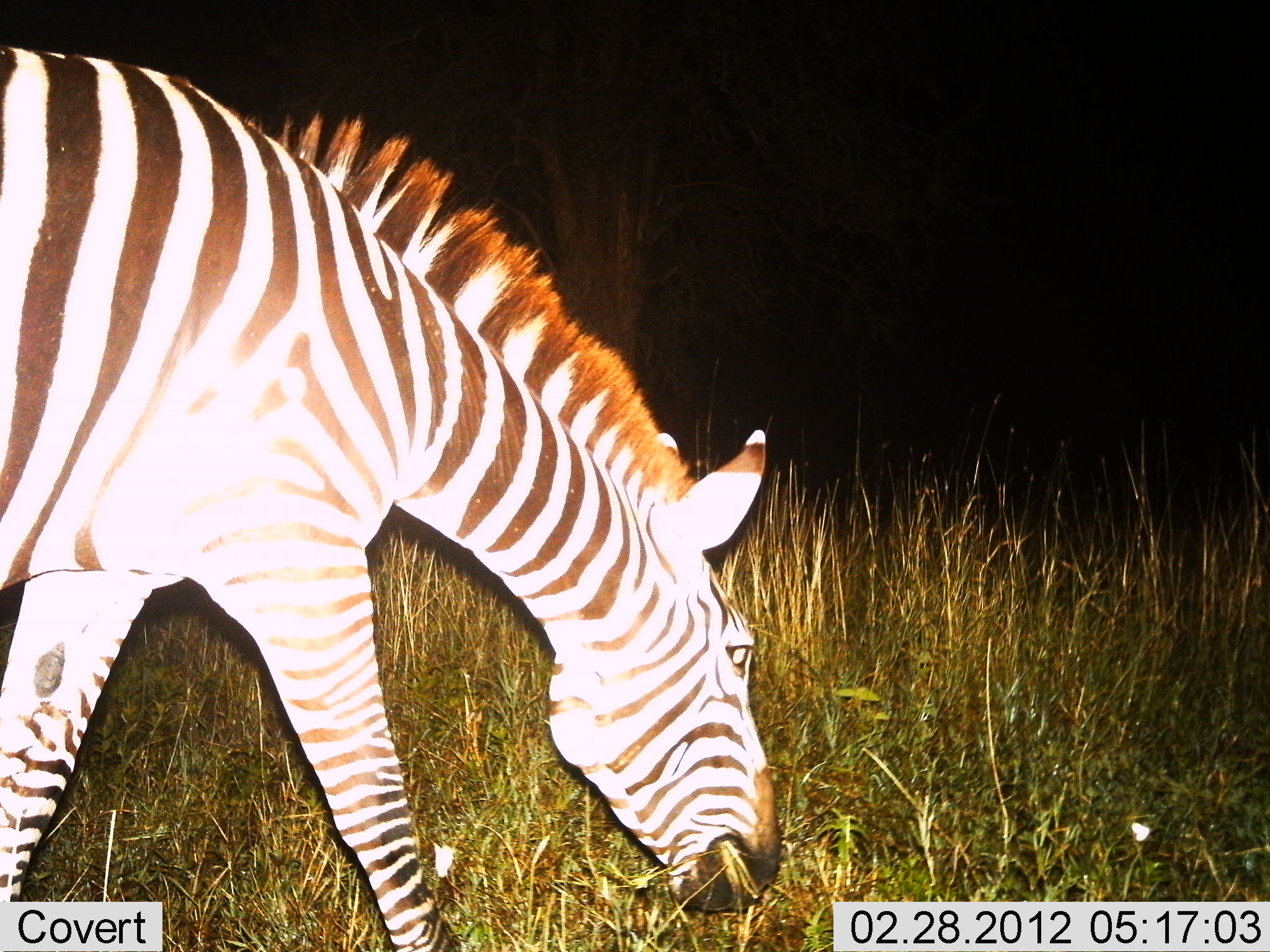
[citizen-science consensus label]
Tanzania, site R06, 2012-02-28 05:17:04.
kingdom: Animalia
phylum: Chordata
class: Mammalia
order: Perissodactyla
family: Equidae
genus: Equus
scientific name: Equus quagga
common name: plains zebra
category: zebra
Zebra (plains zebra) (Equus quagga), count 1. Behavior (volunteer vote fractions): standing 11%, resting 0%, moving 7%, interacting 0%. Young present (vote fraction): 0%. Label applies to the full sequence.